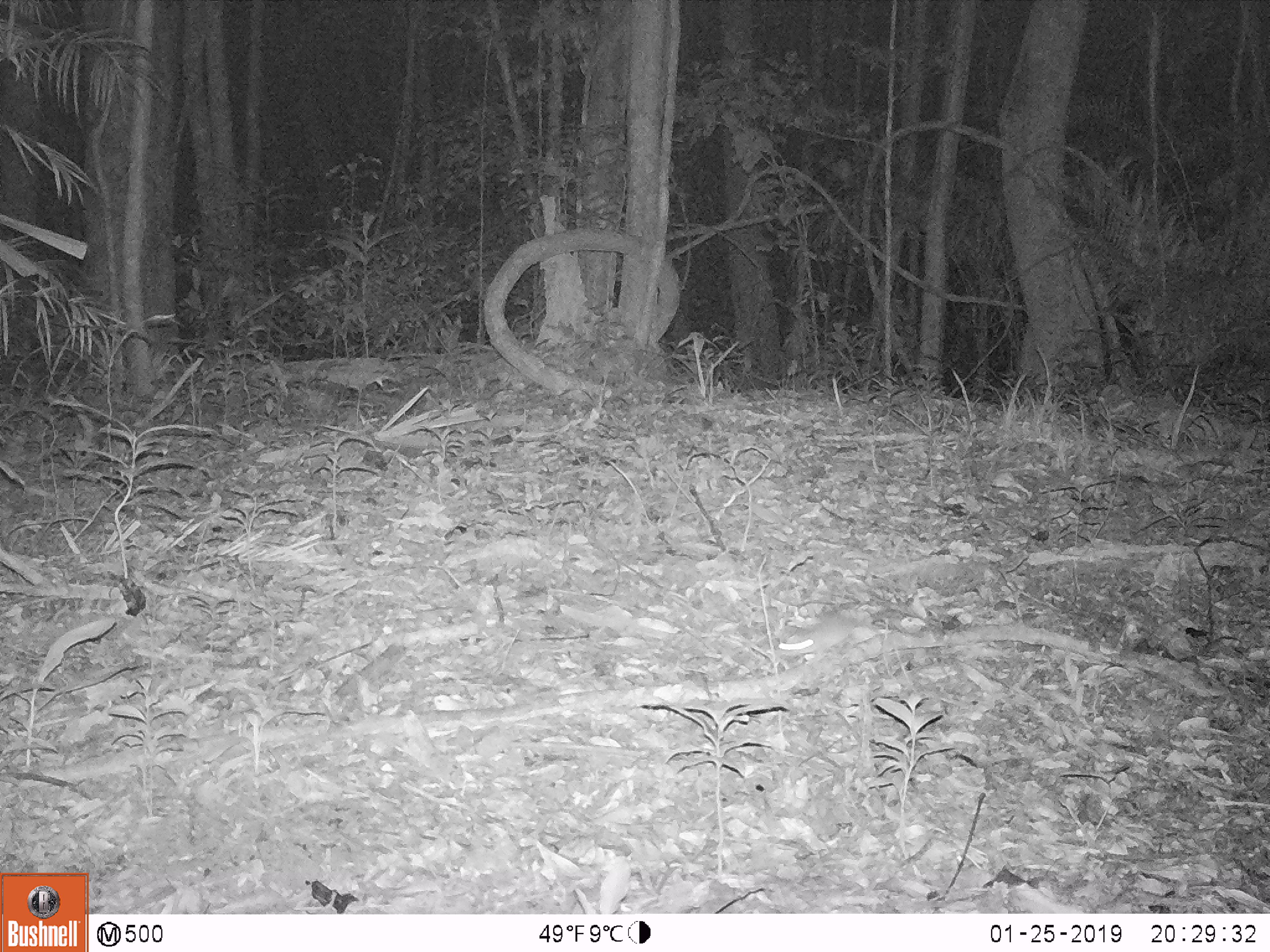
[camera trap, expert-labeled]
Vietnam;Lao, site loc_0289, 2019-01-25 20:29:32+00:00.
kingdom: Animalia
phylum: Chordata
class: Mammalia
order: Rodentia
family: Muridae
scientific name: Muridae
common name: old-world mice and rats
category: unidentified murid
Unidentified murid (old-world mice and rats) (Muridae). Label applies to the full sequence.